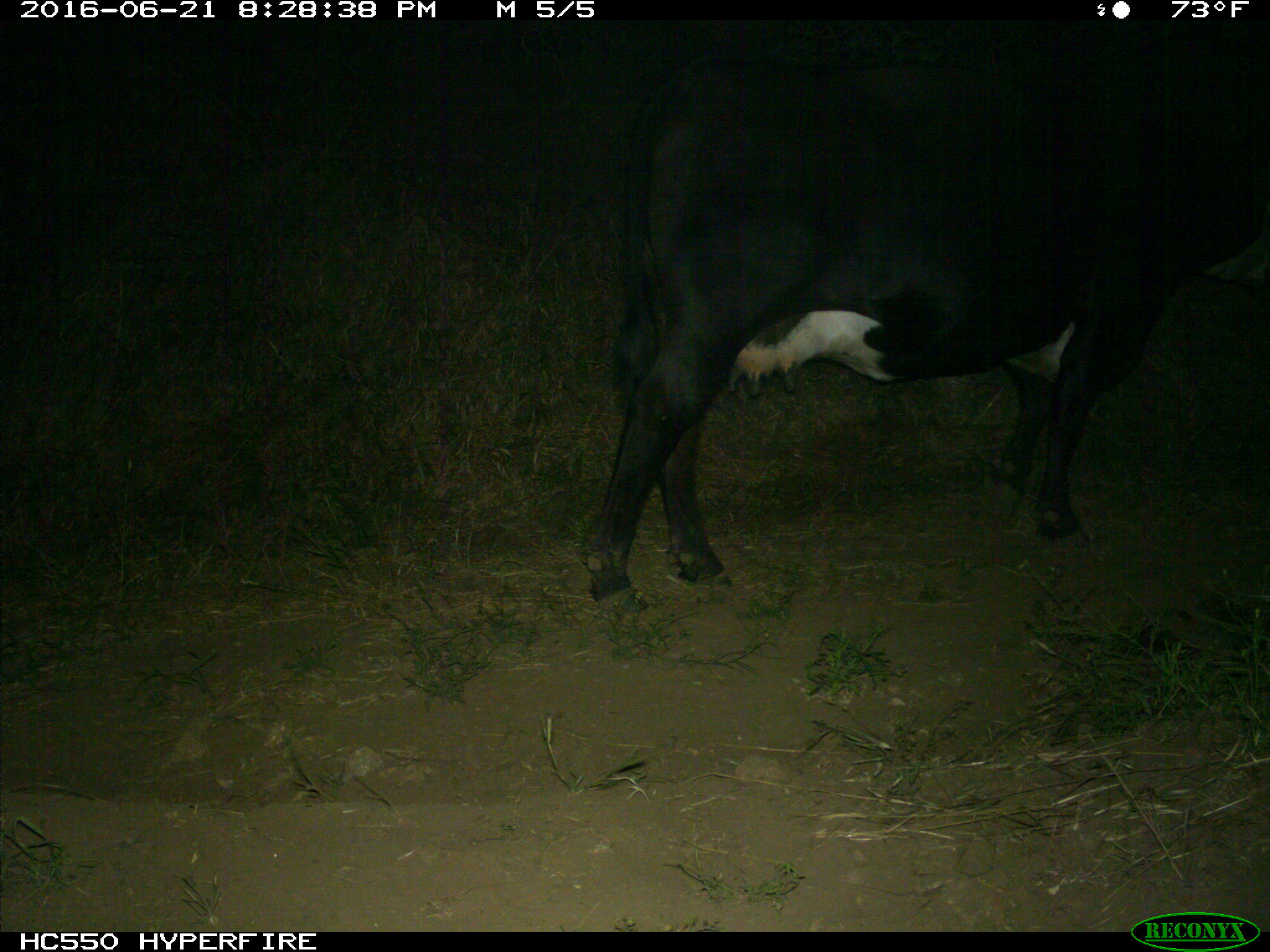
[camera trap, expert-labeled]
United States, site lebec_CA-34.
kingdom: Animalia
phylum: Chordata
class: Mammalia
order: Artiodactyla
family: Bovidae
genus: Bos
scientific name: Bos taurus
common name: domestic cow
Bos taurus (domestic cow).